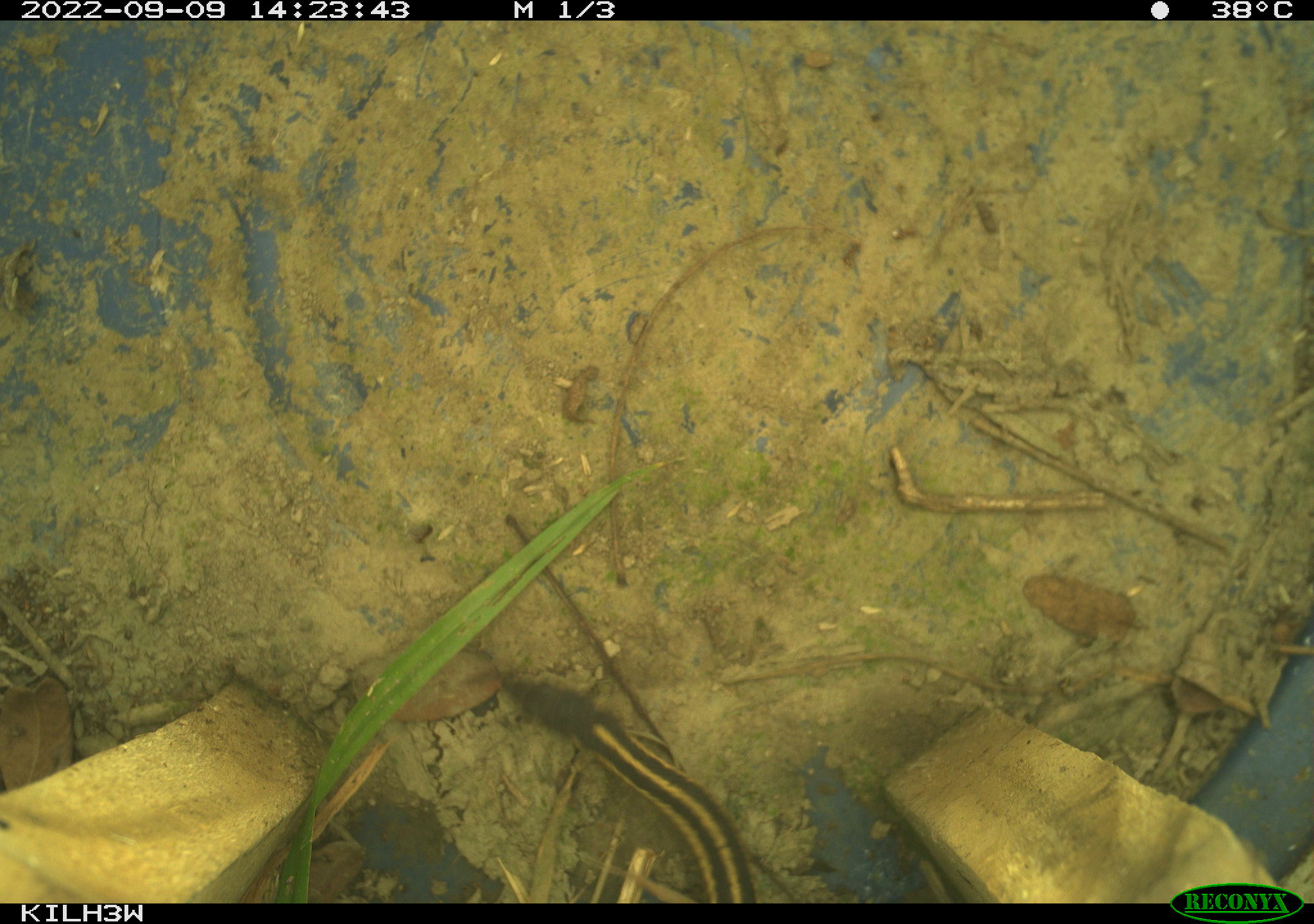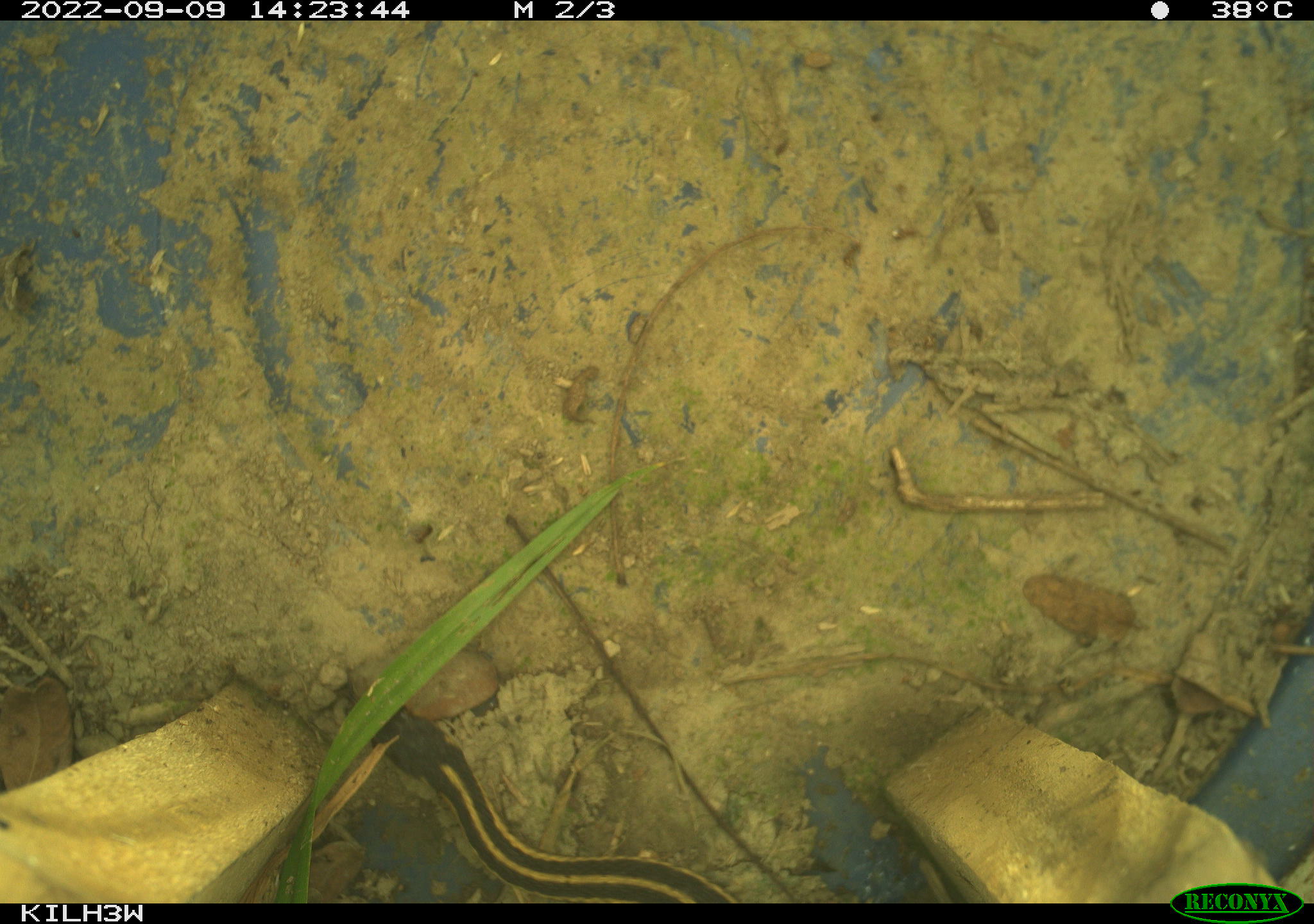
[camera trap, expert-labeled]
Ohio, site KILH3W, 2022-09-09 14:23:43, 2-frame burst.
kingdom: Animalia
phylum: Chordata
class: Reptilia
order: Squamata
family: Colubridae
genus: Thamnophis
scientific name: Thamnophis sirtalis sirtalis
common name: eastern gartersnake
Eastern gartersnake (Thamnophis sirtalis sirtalis).